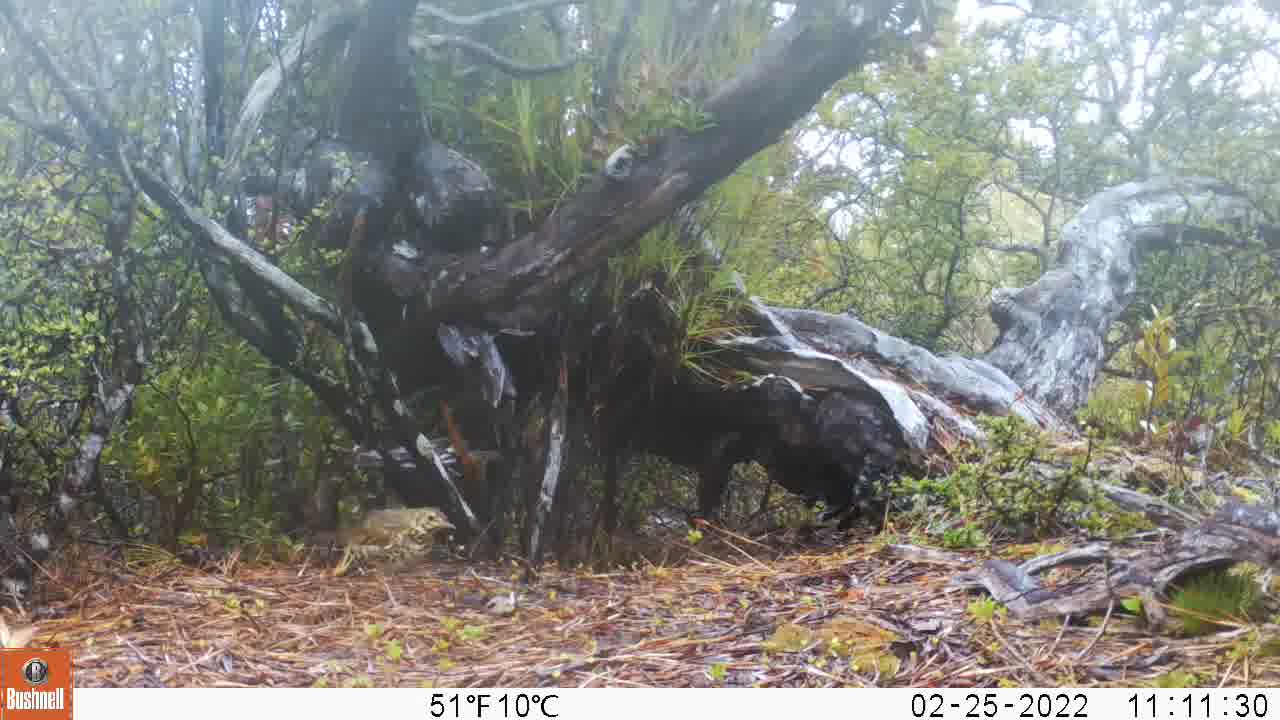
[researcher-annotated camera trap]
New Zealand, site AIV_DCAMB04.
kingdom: Animalia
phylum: Chordata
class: Aves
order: Passeriformes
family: Turdidae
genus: Turdus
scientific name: Turdus philomelos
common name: song thrush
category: thrush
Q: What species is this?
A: Thrush (song thrush) (Turdus philomelos).